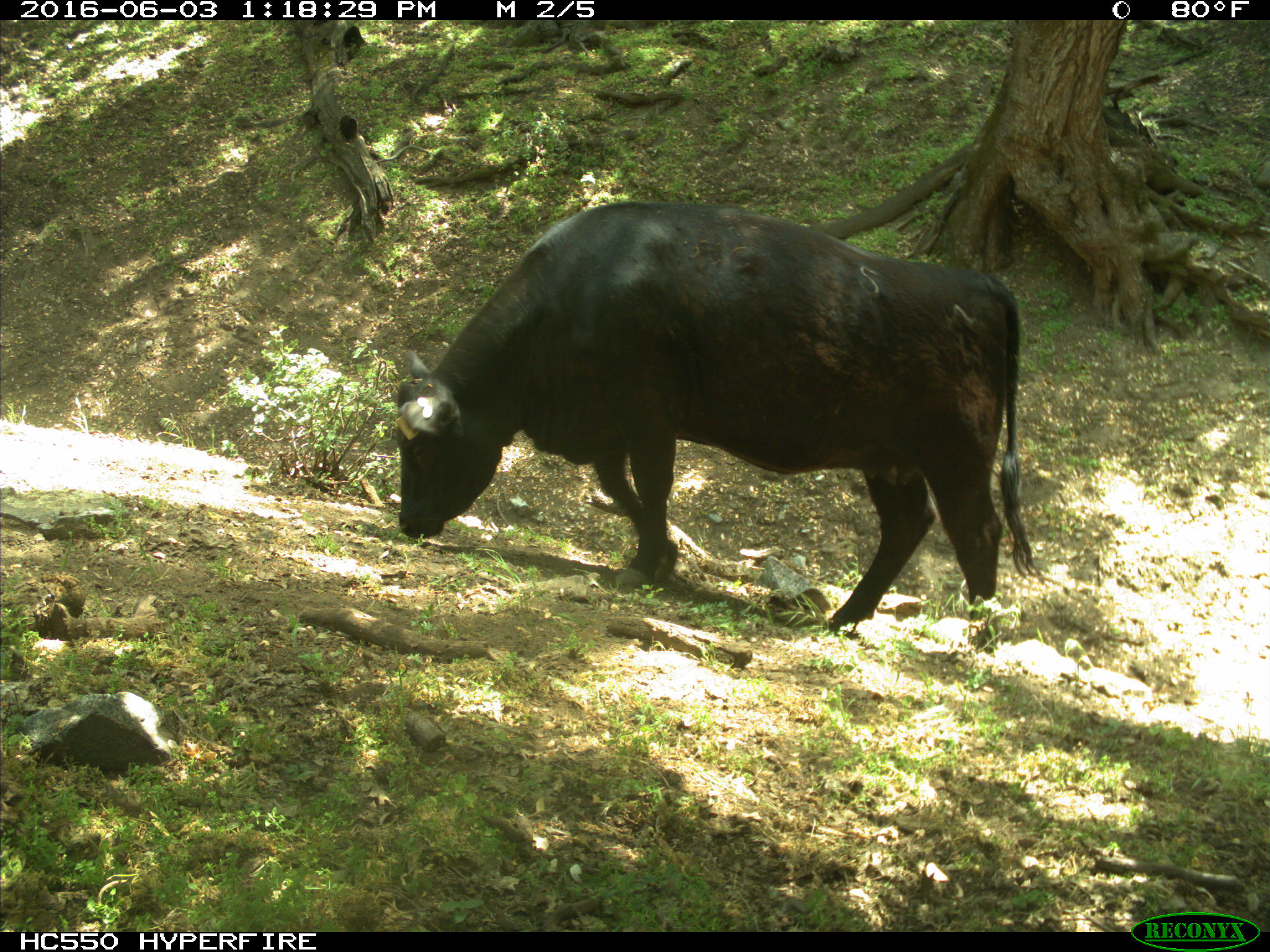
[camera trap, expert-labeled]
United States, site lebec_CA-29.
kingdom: Animalia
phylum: Chordata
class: Mammalia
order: Artiodactyla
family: Bovidae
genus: Bos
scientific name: Bos taurus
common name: domestic cow